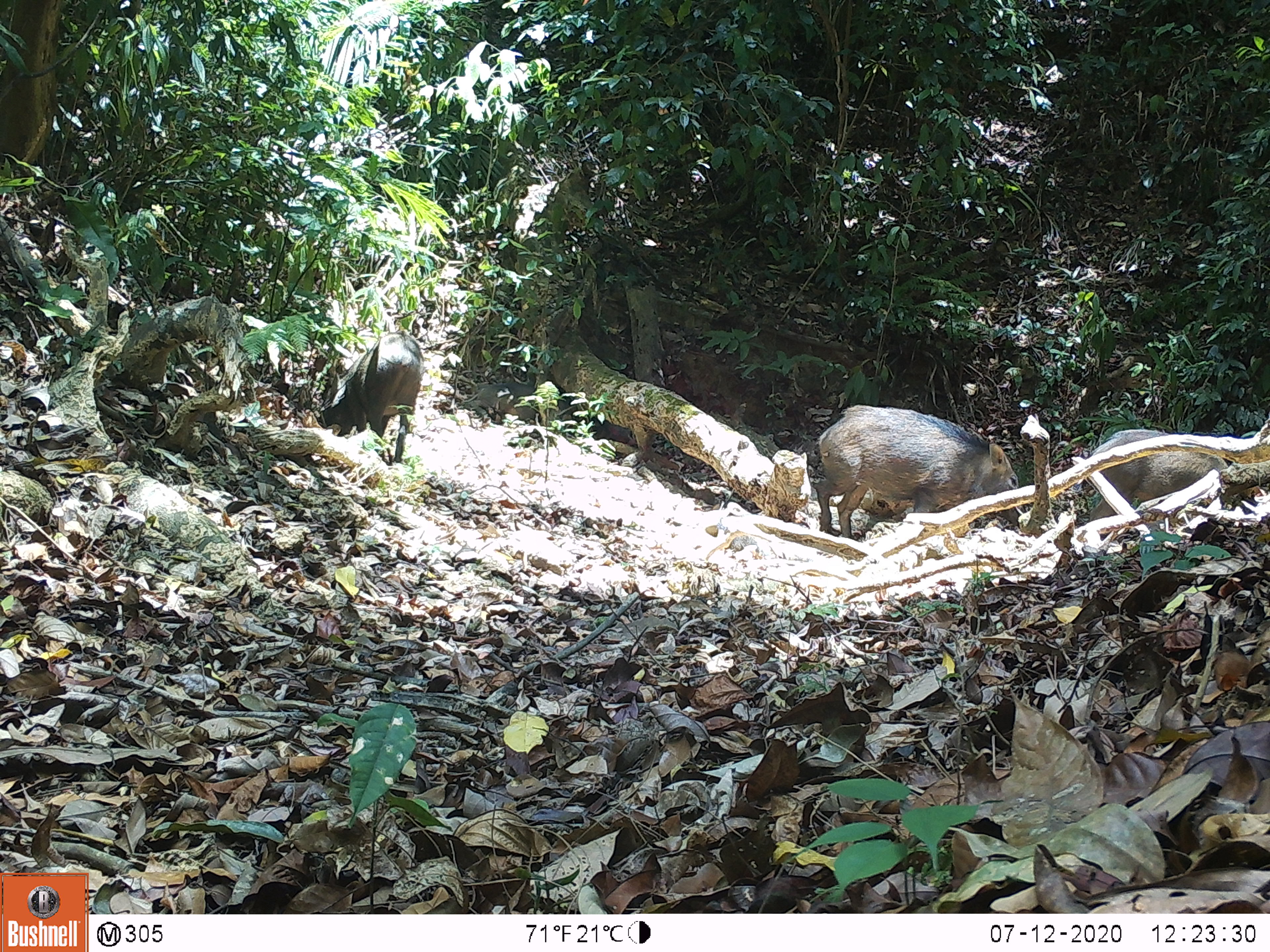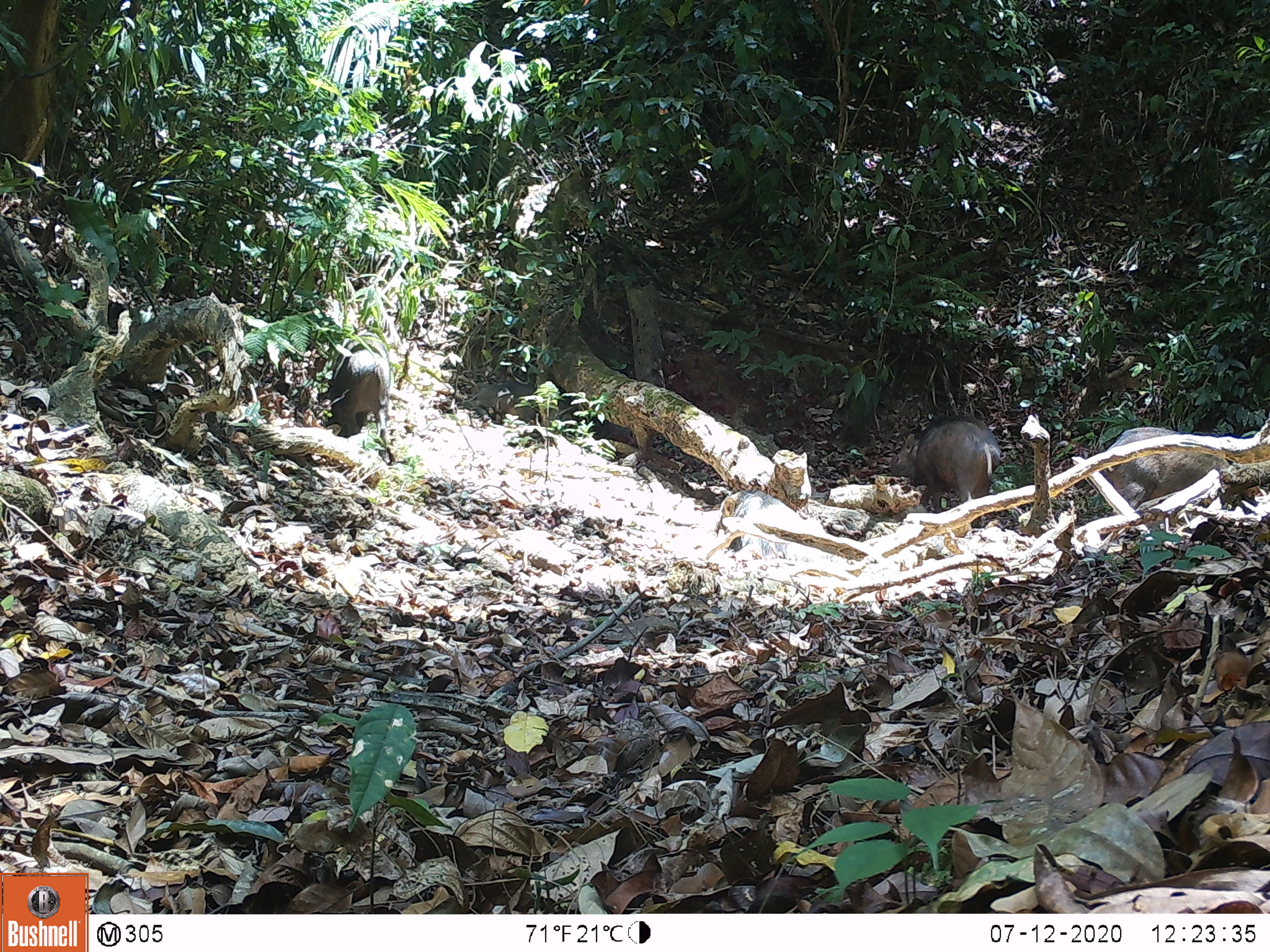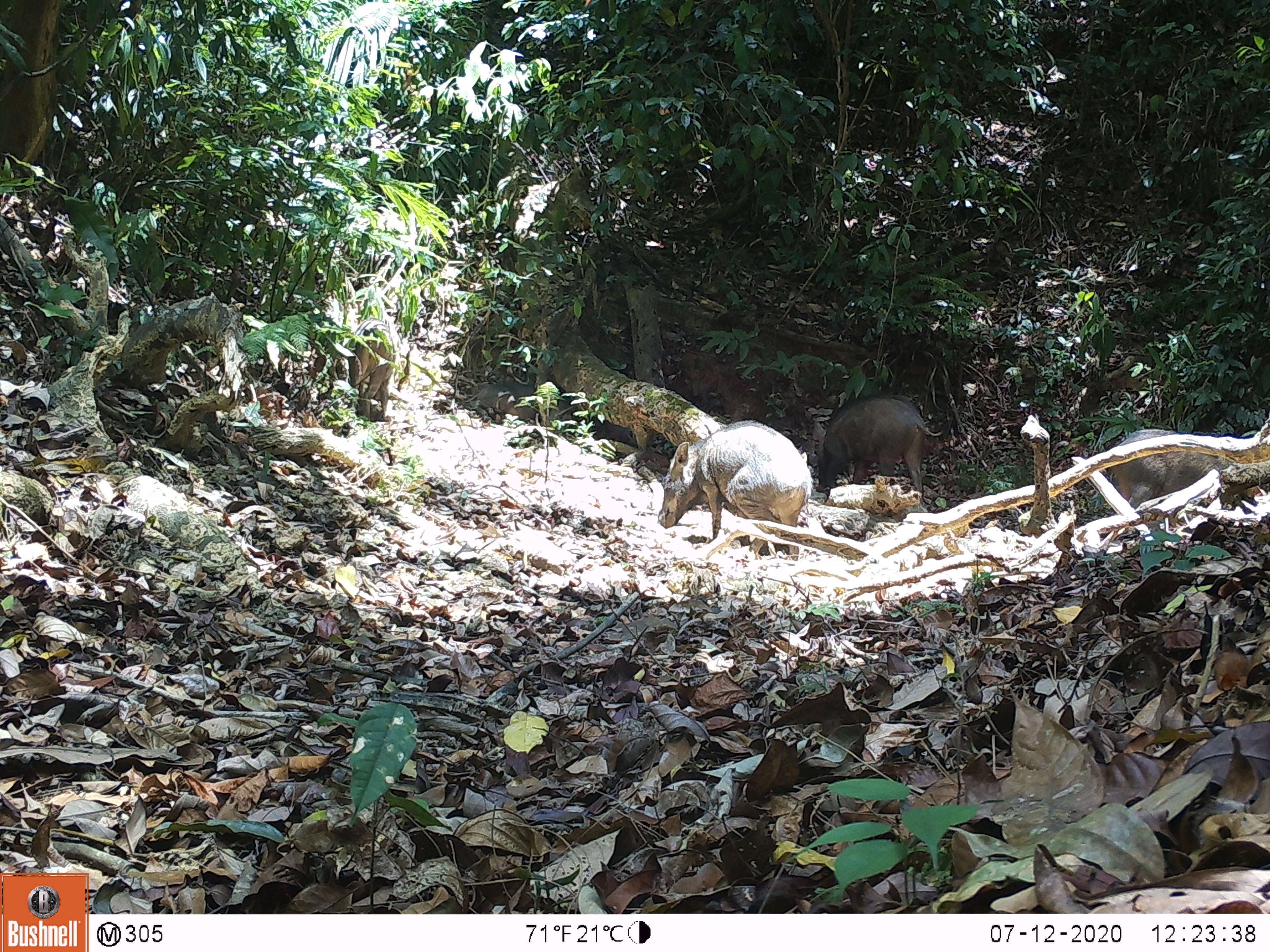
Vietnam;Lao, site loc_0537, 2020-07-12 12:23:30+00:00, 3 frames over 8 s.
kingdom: Animalia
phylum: Chordata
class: Mammalia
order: Artiodactyla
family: Suidae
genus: Sus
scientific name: Sus scrofa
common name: eurasian wild pig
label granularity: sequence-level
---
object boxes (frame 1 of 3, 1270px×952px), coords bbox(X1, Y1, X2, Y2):
eurasian wild pig: bbox(812, 403, 1025, 538); bbox(319, 332, 424, 462); bbox(1086, 428, 1229, 520); bbox(471, 382, 574, 420)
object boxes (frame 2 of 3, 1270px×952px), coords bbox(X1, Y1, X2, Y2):
eurasian wild pig: bbox(890, 415, 1001, 528); bbox(1102, 425, 1230, 511); bbox(325, 339, 391, 457); bbox(463, 381, 539, 420)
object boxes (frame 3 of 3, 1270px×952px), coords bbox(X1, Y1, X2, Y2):
eurasian wild pig: bbox(657, 419, 814, 554); bbox(813, 392, 943, 497); bbox(1108, 429, 1231, 509); bbox(348, 318, 396, 420); bbox(465, 381, 537, 421)